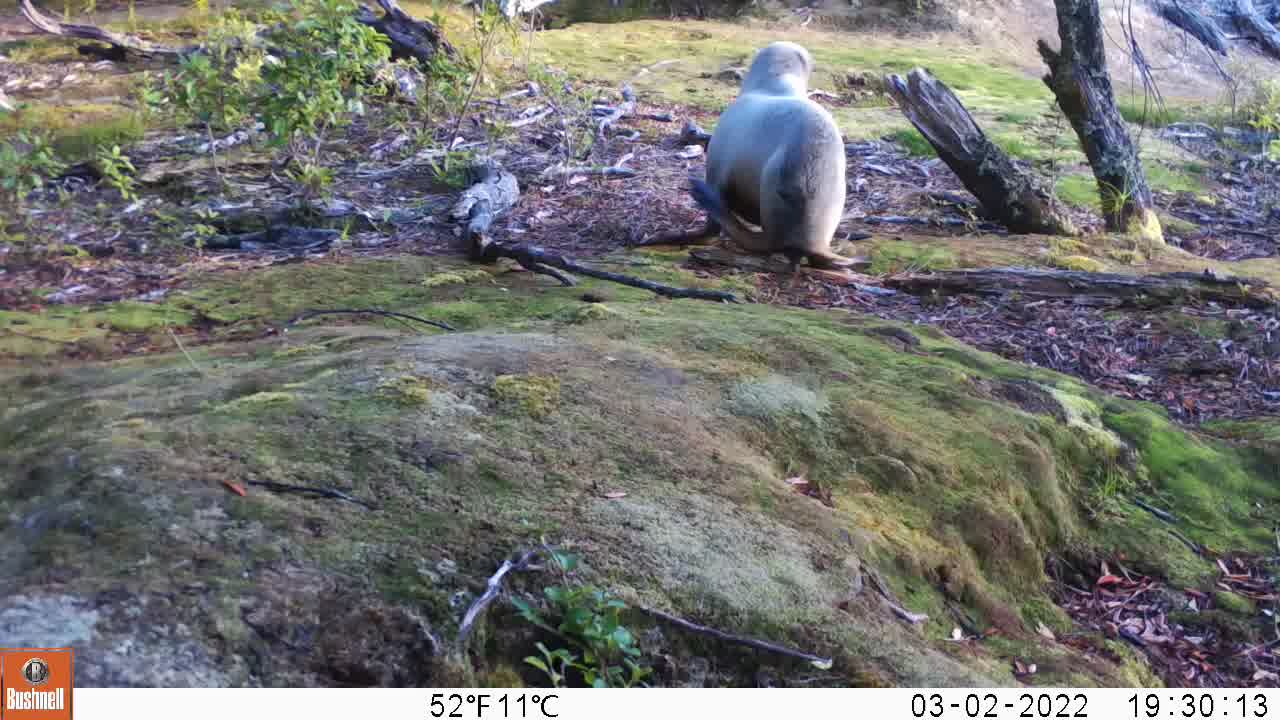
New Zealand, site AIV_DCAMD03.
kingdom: Animalia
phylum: Chordata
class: Mammalia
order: Carnivora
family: Otariidae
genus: Phocarctos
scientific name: Phocarctos hookeri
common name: new zealand sea lion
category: sealion